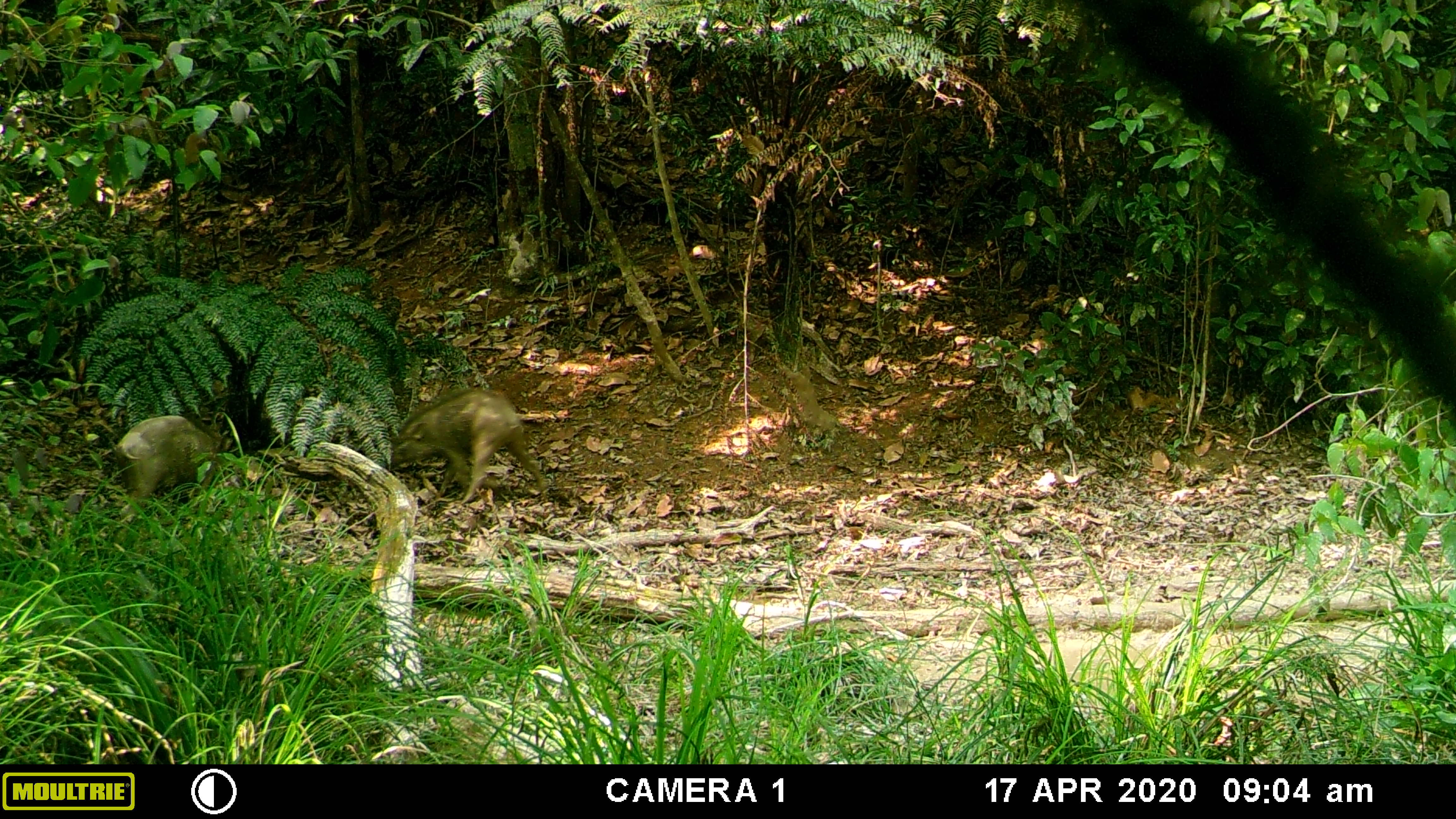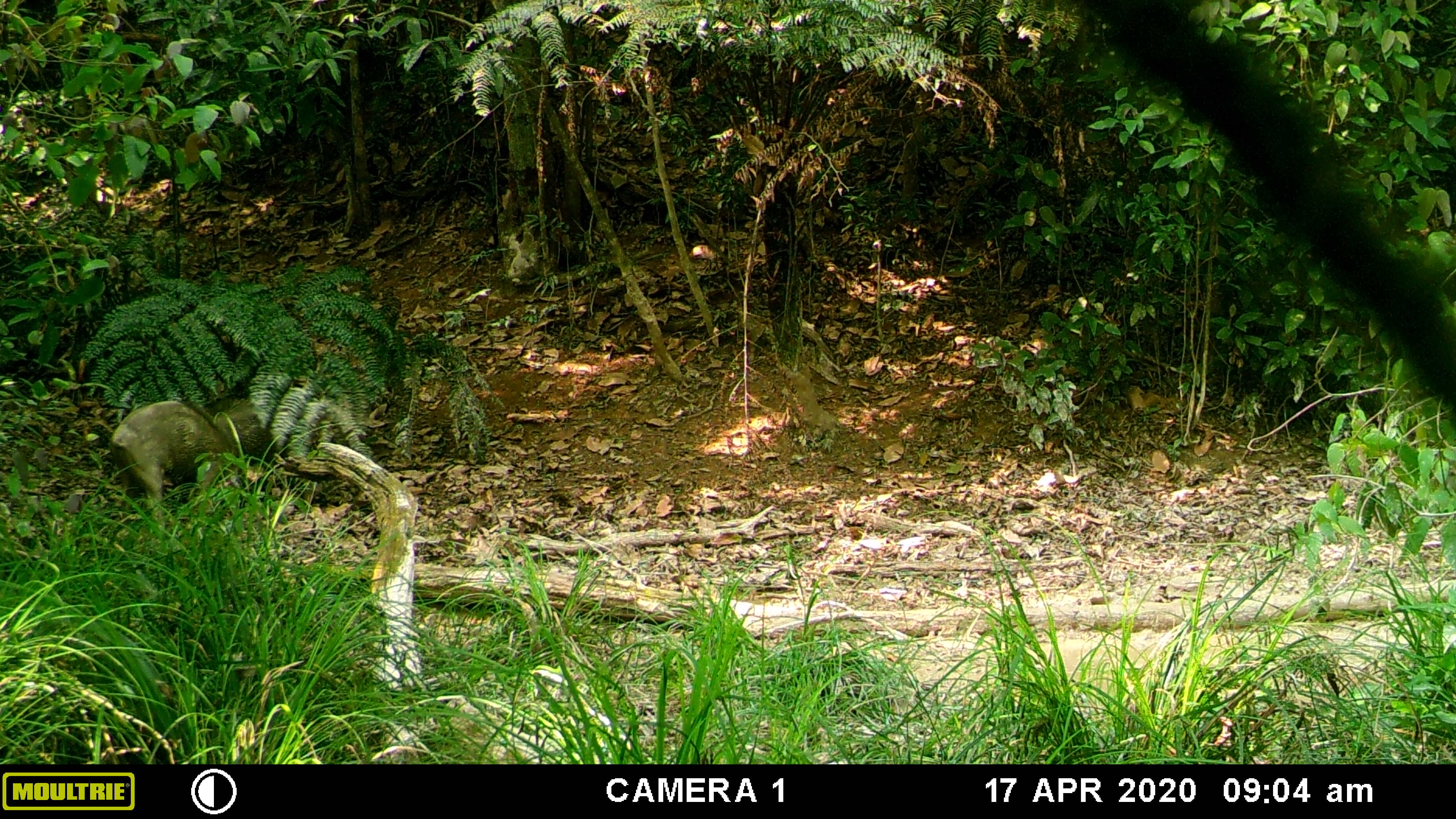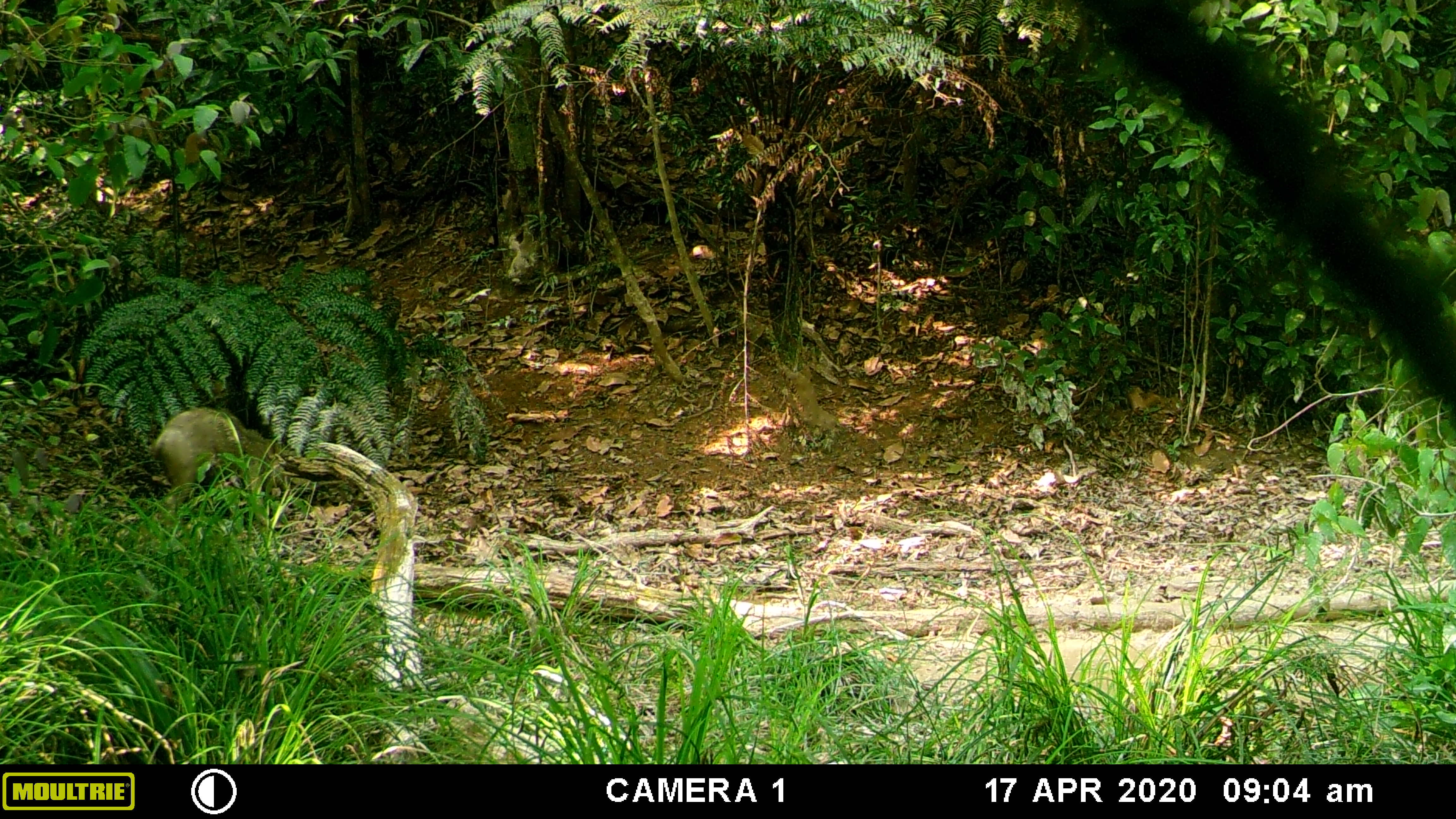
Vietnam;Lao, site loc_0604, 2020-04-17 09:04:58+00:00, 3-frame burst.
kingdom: Animalia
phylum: Chordata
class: Mammalia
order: Artiodactyla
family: Suidae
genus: Sus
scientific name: Sus scrofa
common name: eurasian wild pig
Eurasian wild pig (Sus scrofa). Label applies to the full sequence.